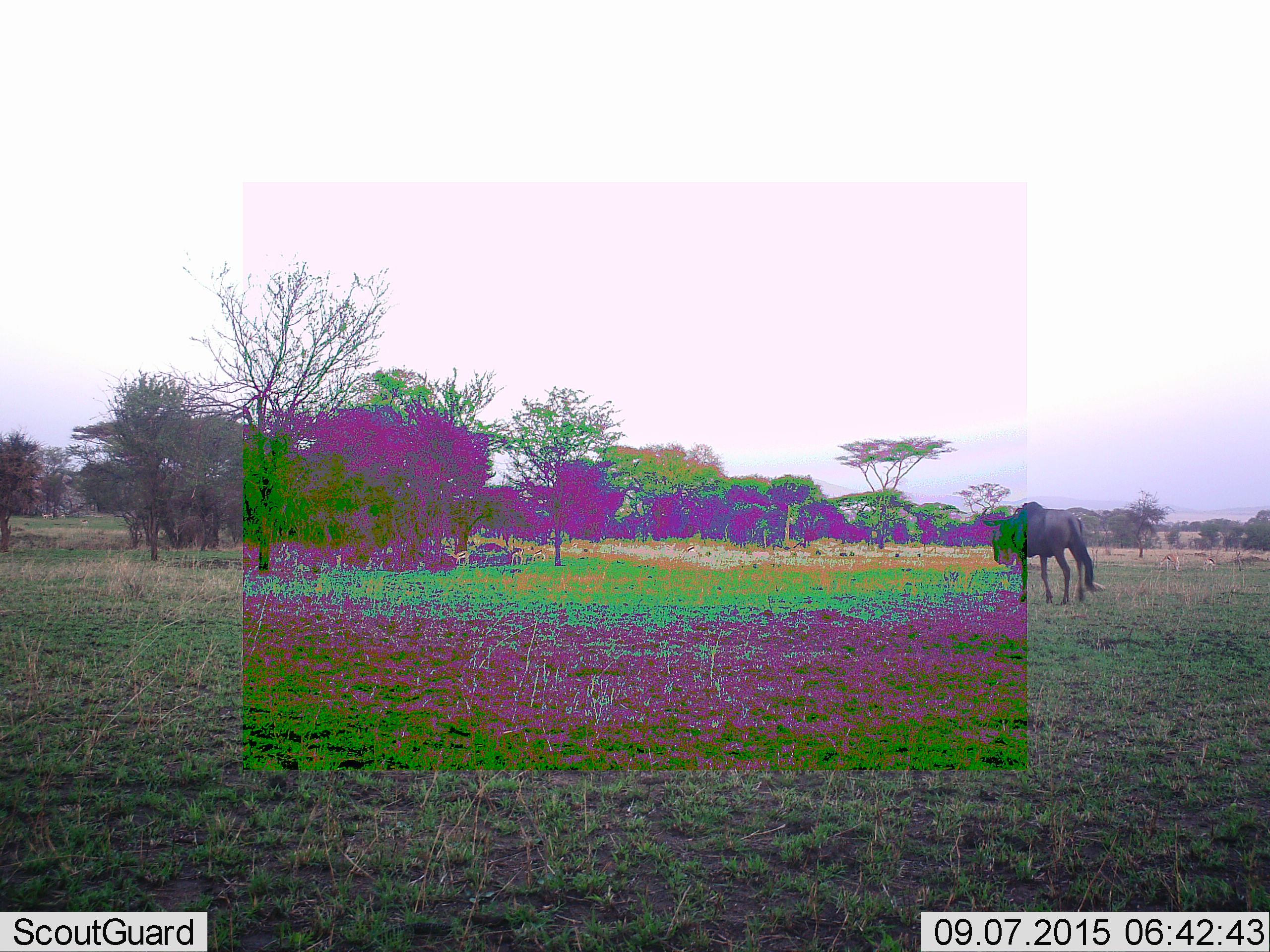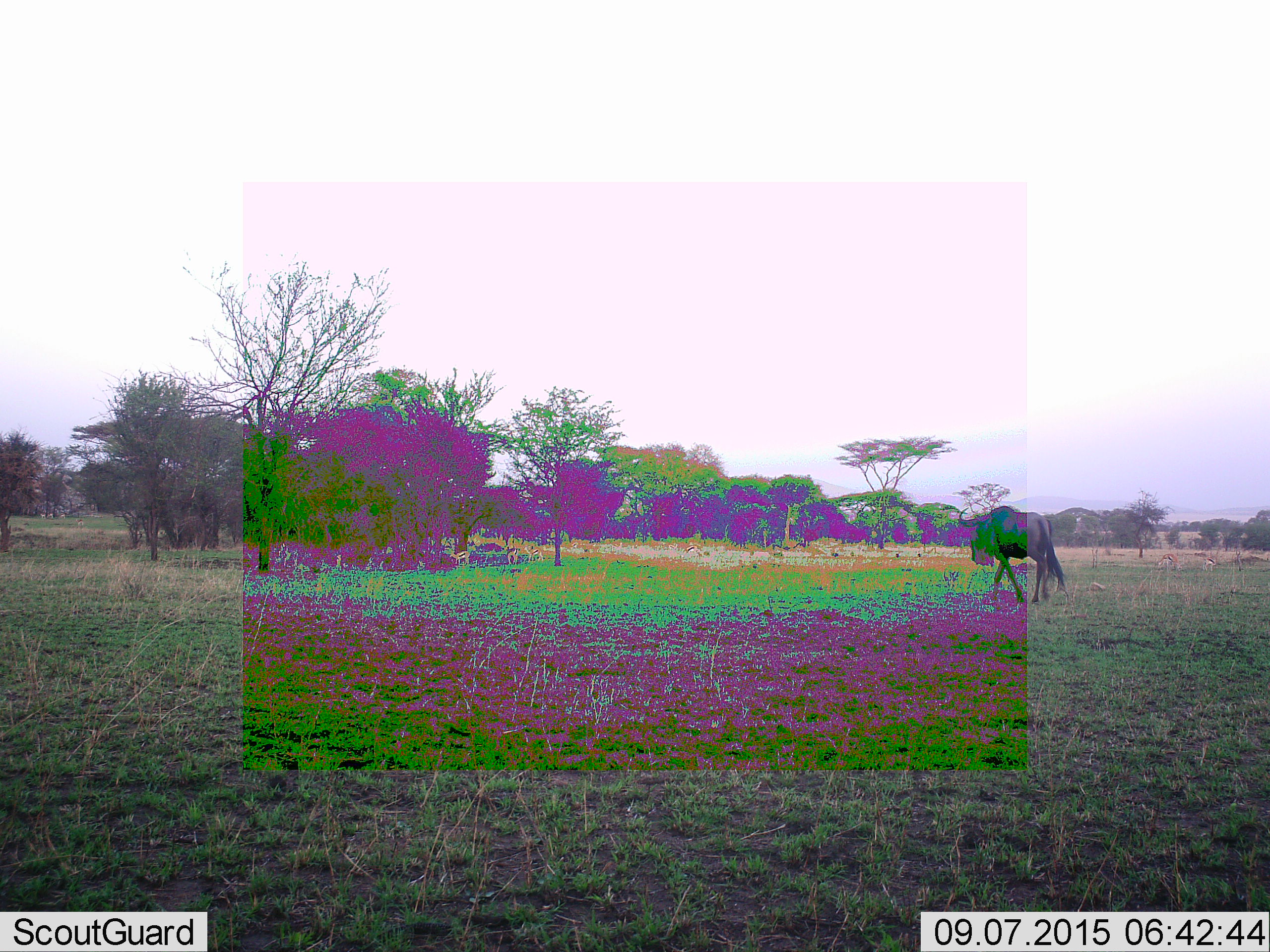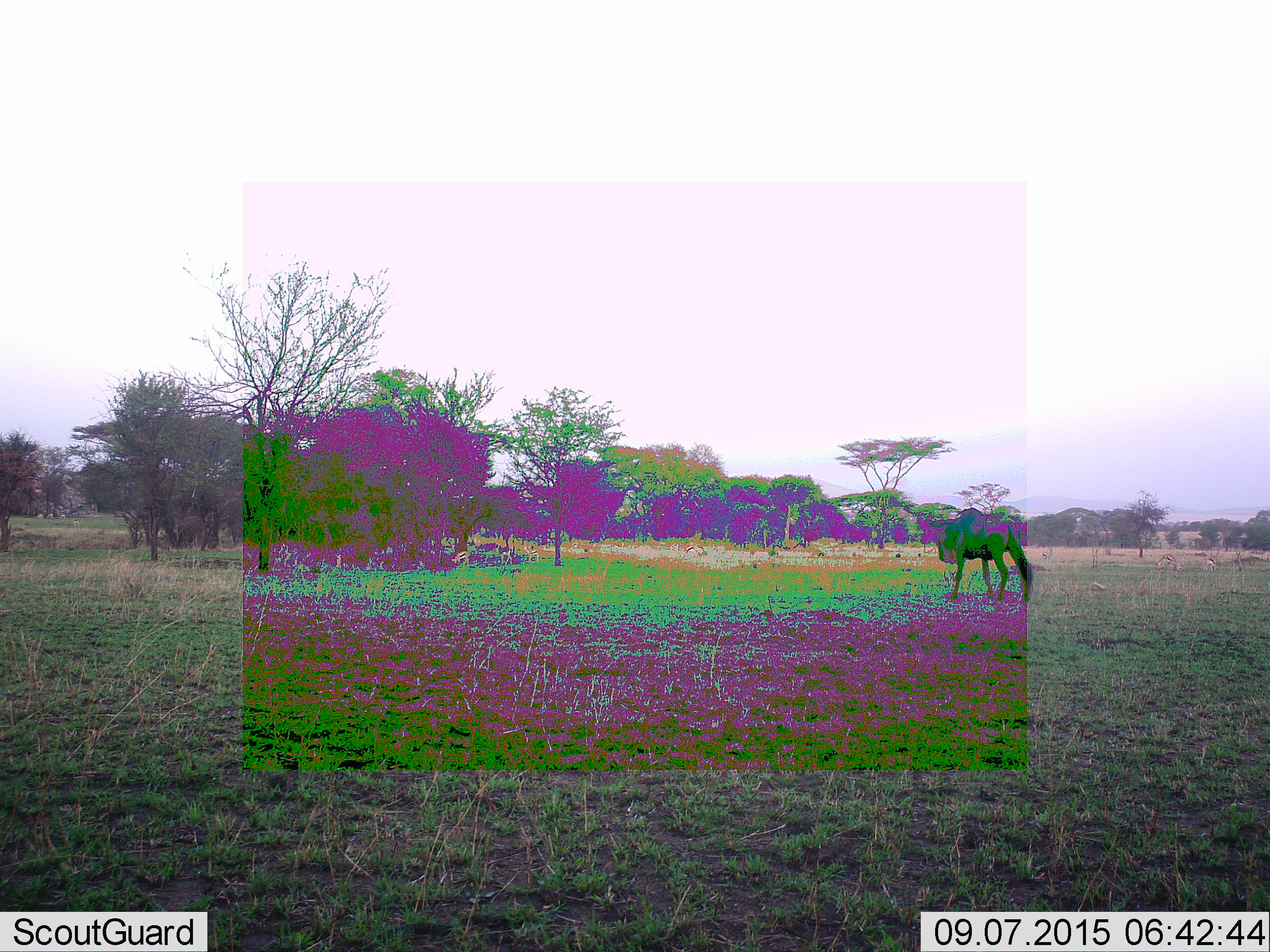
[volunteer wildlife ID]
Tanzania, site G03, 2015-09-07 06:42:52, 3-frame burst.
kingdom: Animalia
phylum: Chordata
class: Mammalia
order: Artiodactyla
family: Bovidae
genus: Eudorcas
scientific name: Eudorcas thomsonii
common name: thomson's gazelle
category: gazellethomsons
Gazellethomsons (thomson's gazelle) (Eudorcas thomsonii), count 11-50. Behavior (volunteer vote fractions): standing 46%, resting 0%, moving 85%, interacting 8%. Young present (vote fraction): 8%. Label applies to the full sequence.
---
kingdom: Animalia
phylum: Chordata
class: Mammalia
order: Artiodactyla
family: Bovidae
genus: Connochaetes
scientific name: Connochaetes taurinus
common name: blue wildebeest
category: wildebeest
Wildebeest (blue wildebeest) (Connochaetes taurinus), count 1. Behavior (volunteer vote fractions): standing 6%, resting 0%, moving 94%, interacting 0%. Young present (vote fraction): 0%. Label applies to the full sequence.